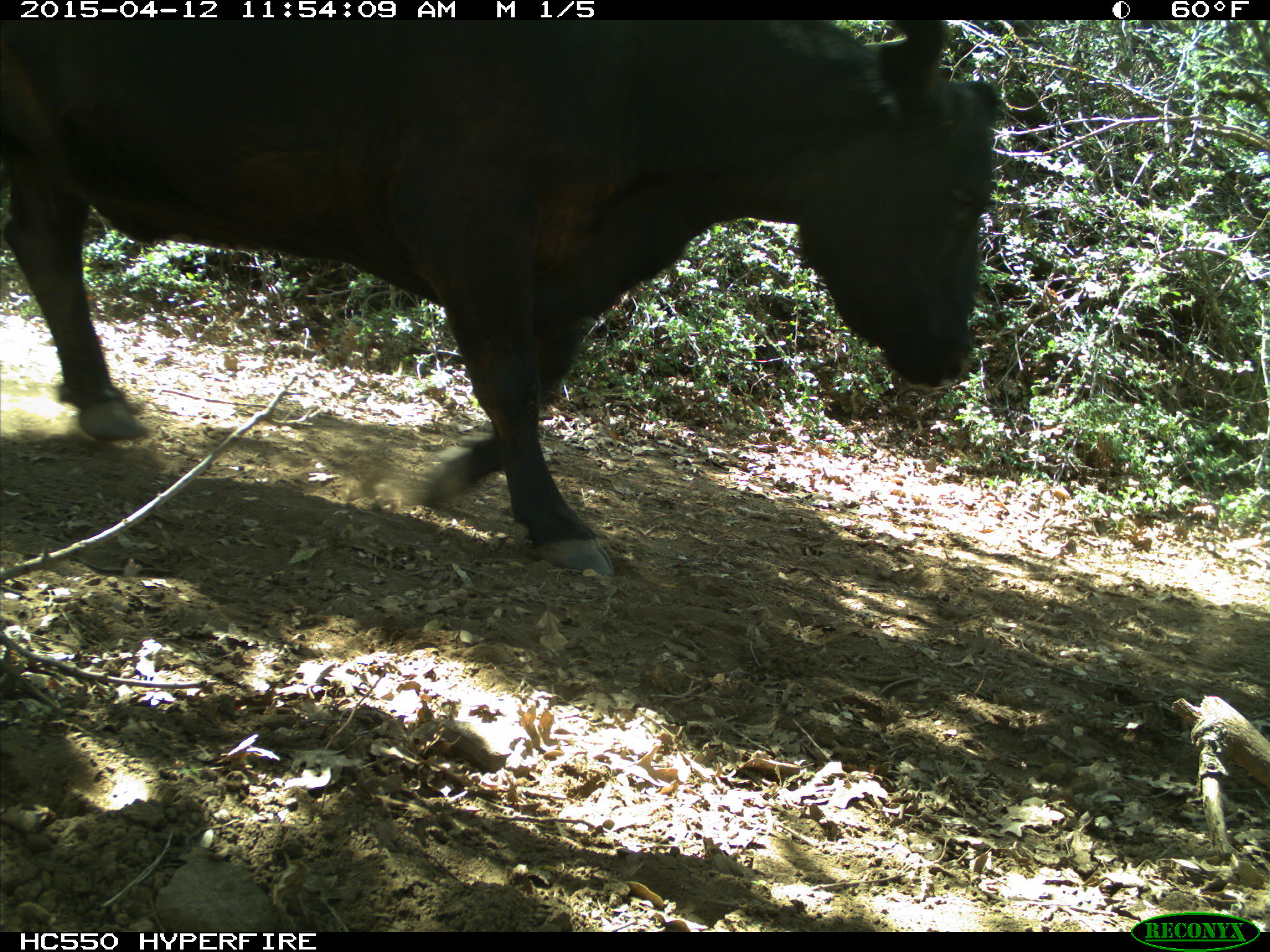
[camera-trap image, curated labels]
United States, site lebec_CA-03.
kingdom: Animalia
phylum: Chordata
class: Mammalia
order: Artiodactyla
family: Bovidae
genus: Bos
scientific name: Bos taurus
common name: domestic cow